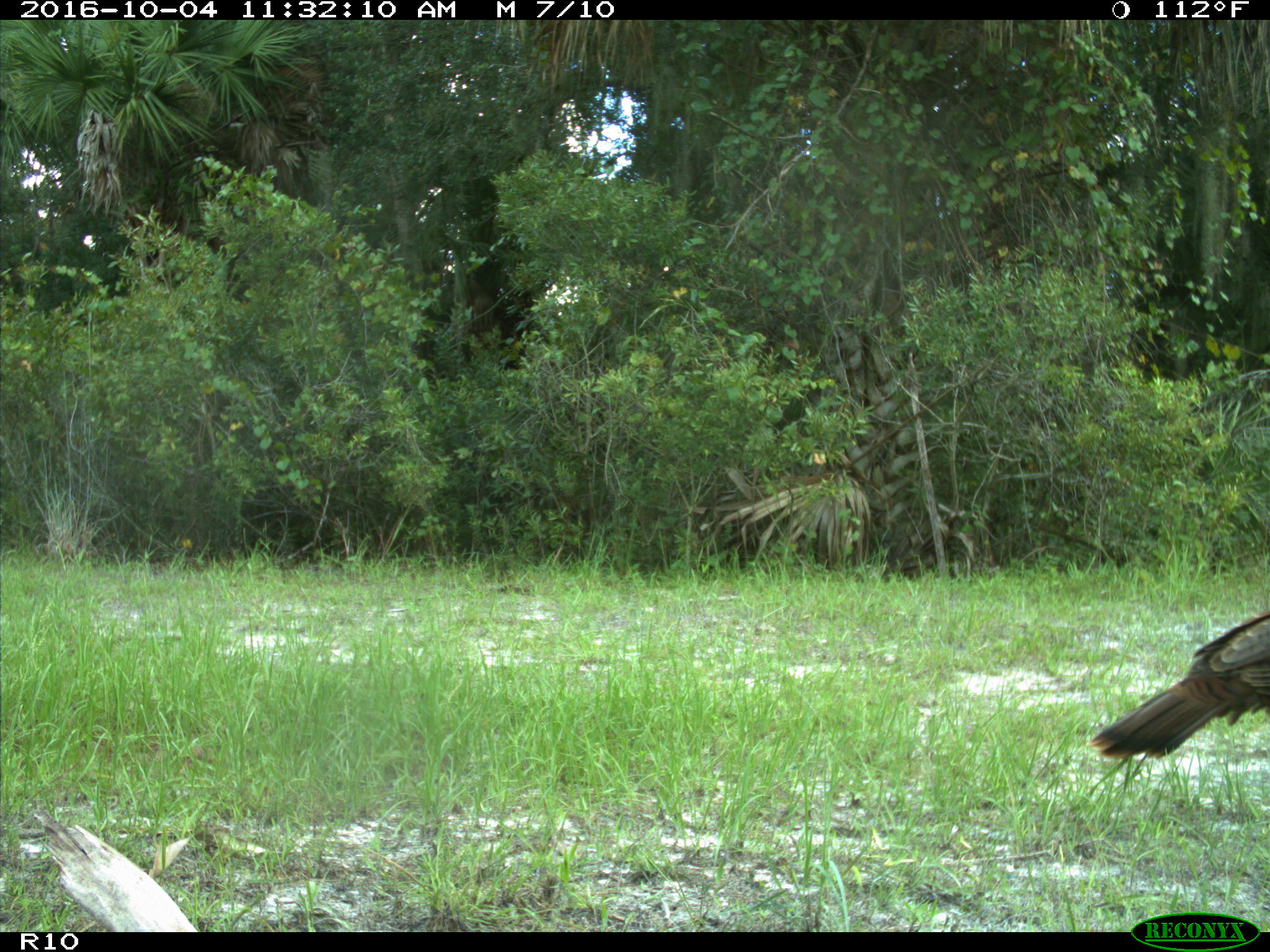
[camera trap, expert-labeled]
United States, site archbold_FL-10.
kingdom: Animalia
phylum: Chordata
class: Aves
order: Galliformes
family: Phasianidae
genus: Meleagris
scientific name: Meleagris gallopavo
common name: wild turkey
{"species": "Meleagris gallopavo (wild turkey)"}